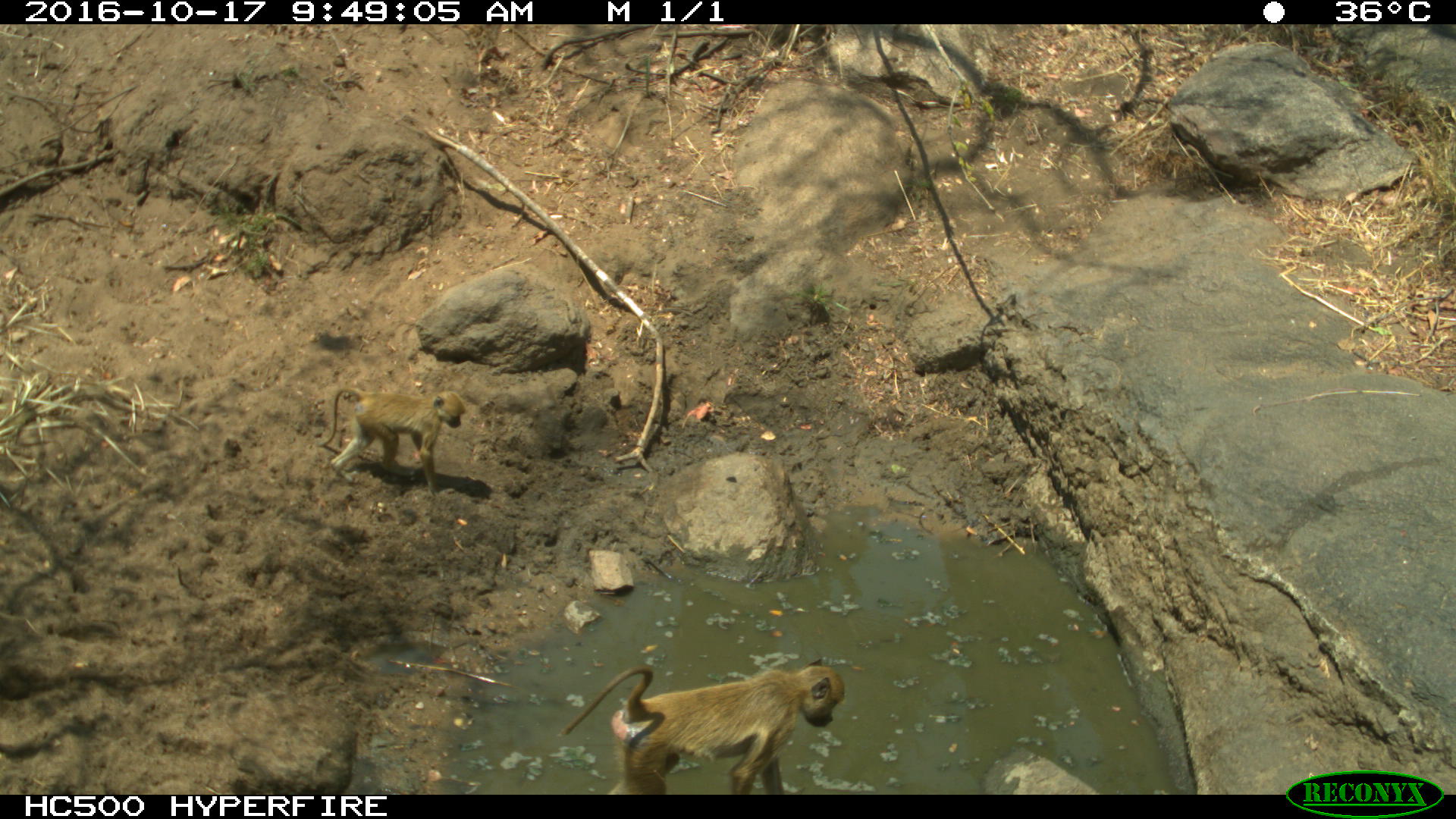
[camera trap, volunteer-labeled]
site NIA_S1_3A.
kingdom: Animalia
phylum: Chordata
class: Mammalia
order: Primates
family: Cercopithecidae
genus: Papio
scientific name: Papio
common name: baboon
Baboon (Papio), count 2. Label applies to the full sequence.